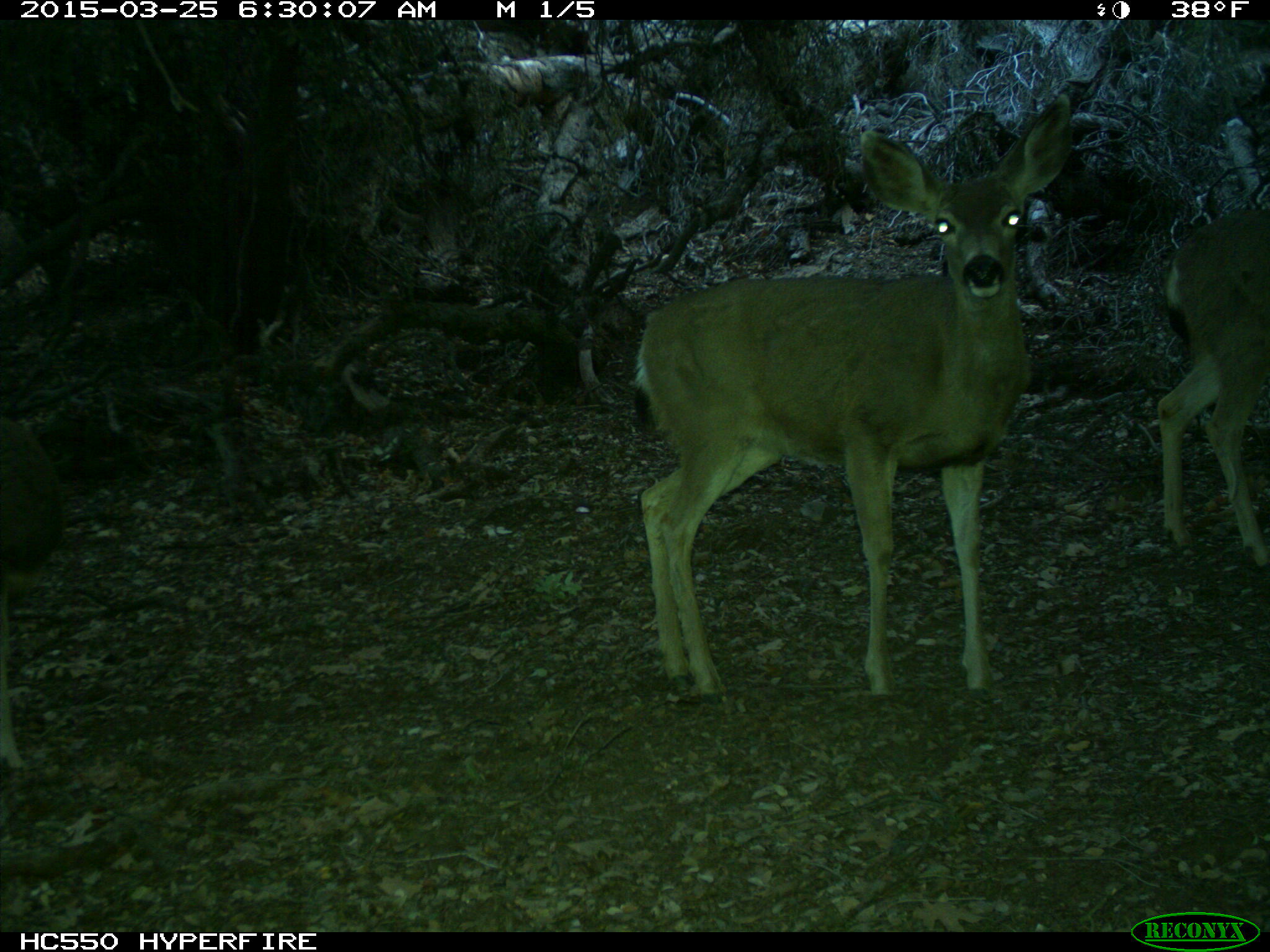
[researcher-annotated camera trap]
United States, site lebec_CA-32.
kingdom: Animalia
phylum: Chordata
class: Mammalia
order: Artiodactyla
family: Cervidae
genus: Odocoileus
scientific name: Odocoileus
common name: deer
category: unidentified deer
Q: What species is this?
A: Unidentified deer (deer) (Odocoileus).